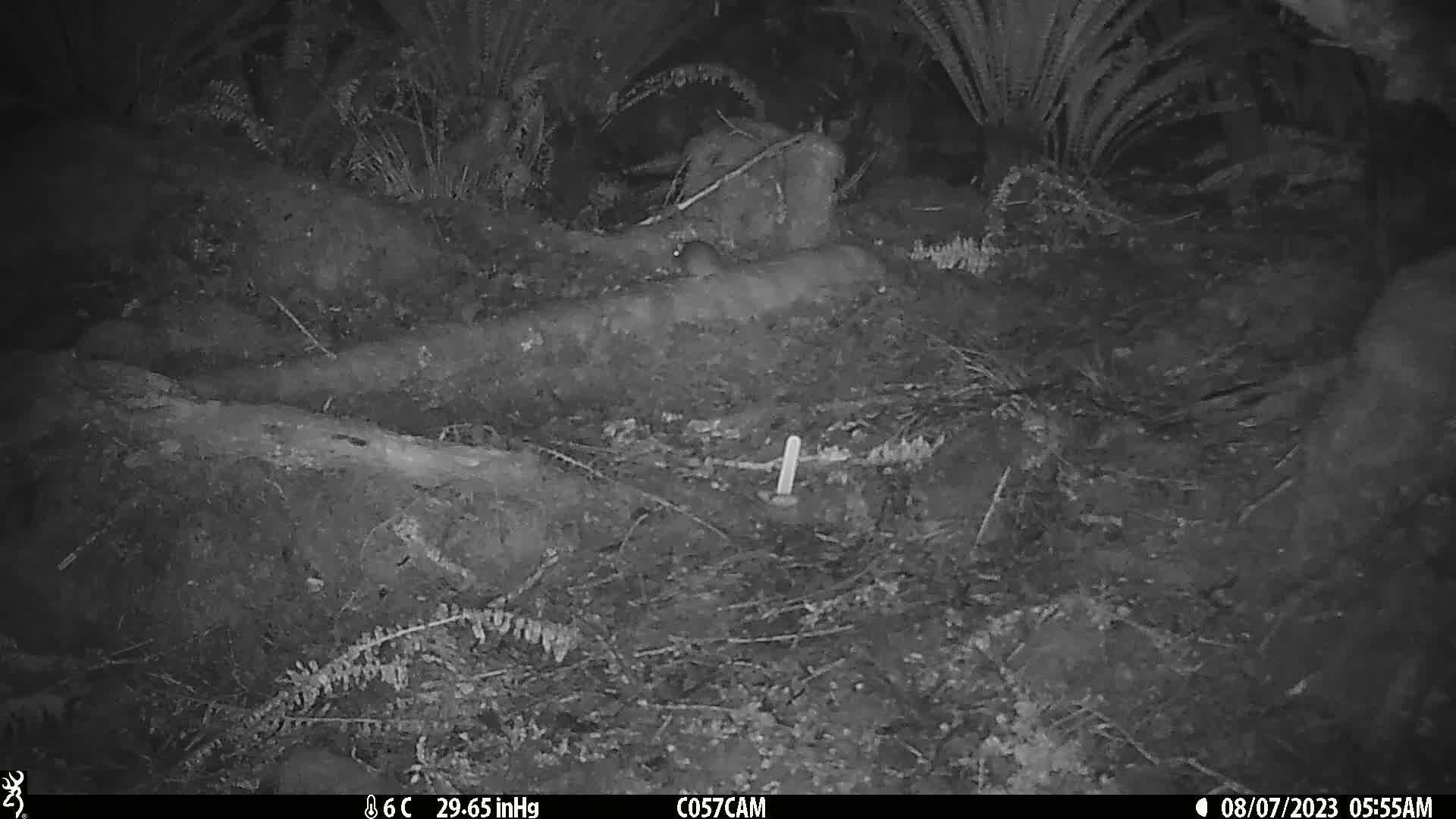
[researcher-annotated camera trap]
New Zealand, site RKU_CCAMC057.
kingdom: Animalia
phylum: Chordata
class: Mammalia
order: Rodentia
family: Muridae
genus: Rattus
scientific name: Rattus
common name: rat